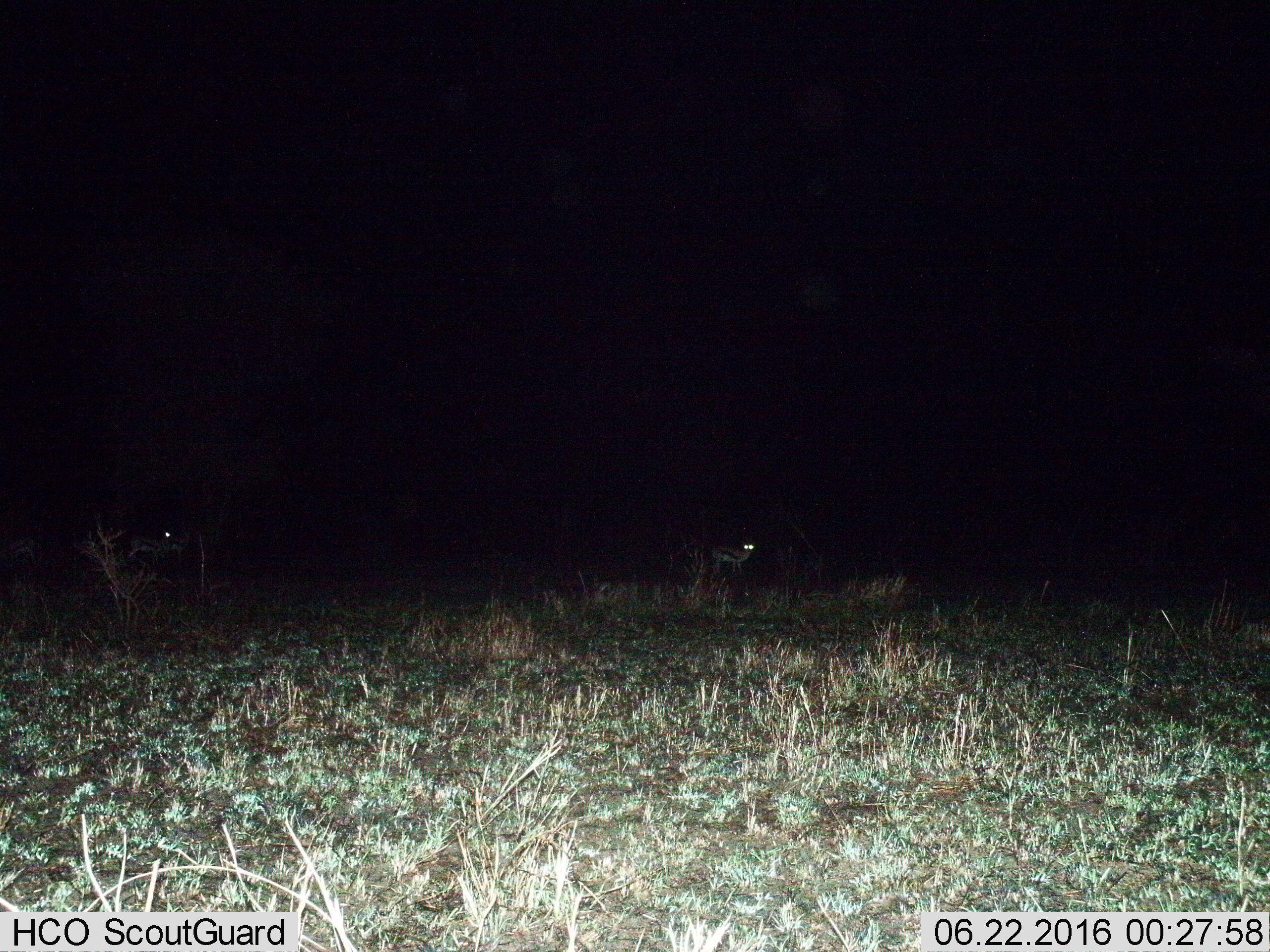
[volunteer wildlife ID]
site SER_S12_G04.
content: unidentified animal